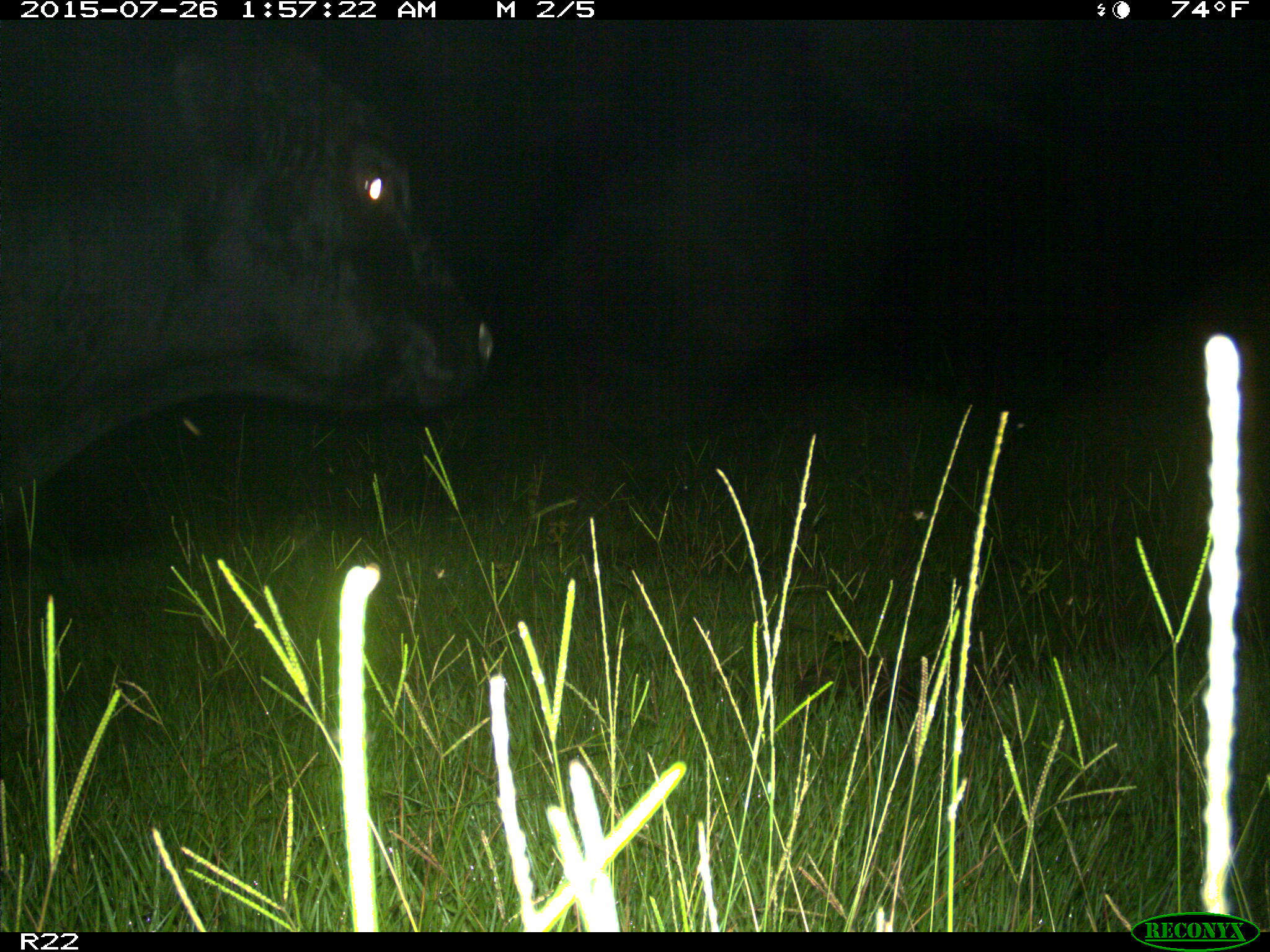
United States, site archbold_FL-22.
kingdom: Animalia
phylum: Chordata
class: Mammalia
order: Artiodactyla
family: Bovidae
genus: Bos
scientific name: Bos taurus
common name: domestic cow